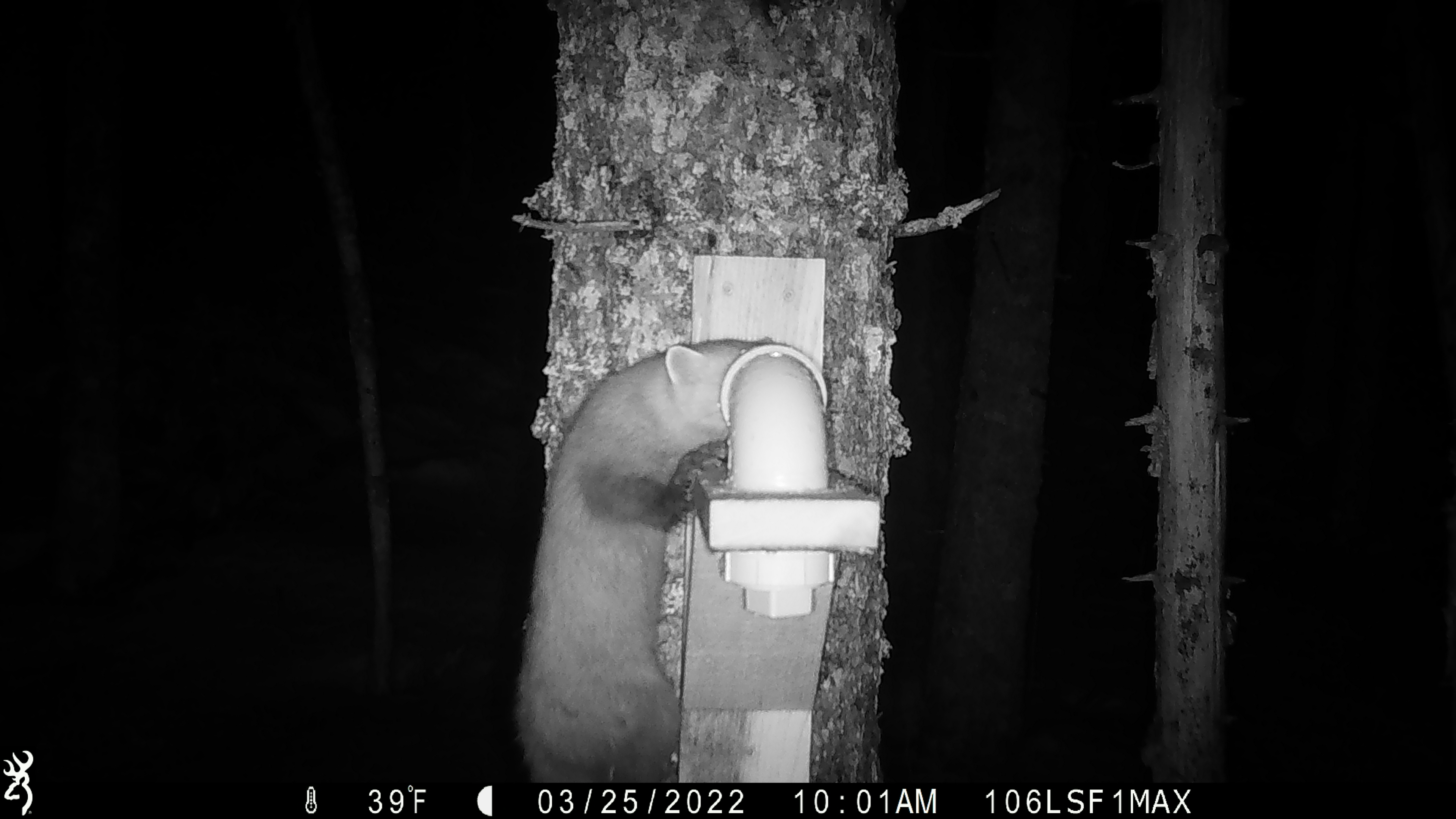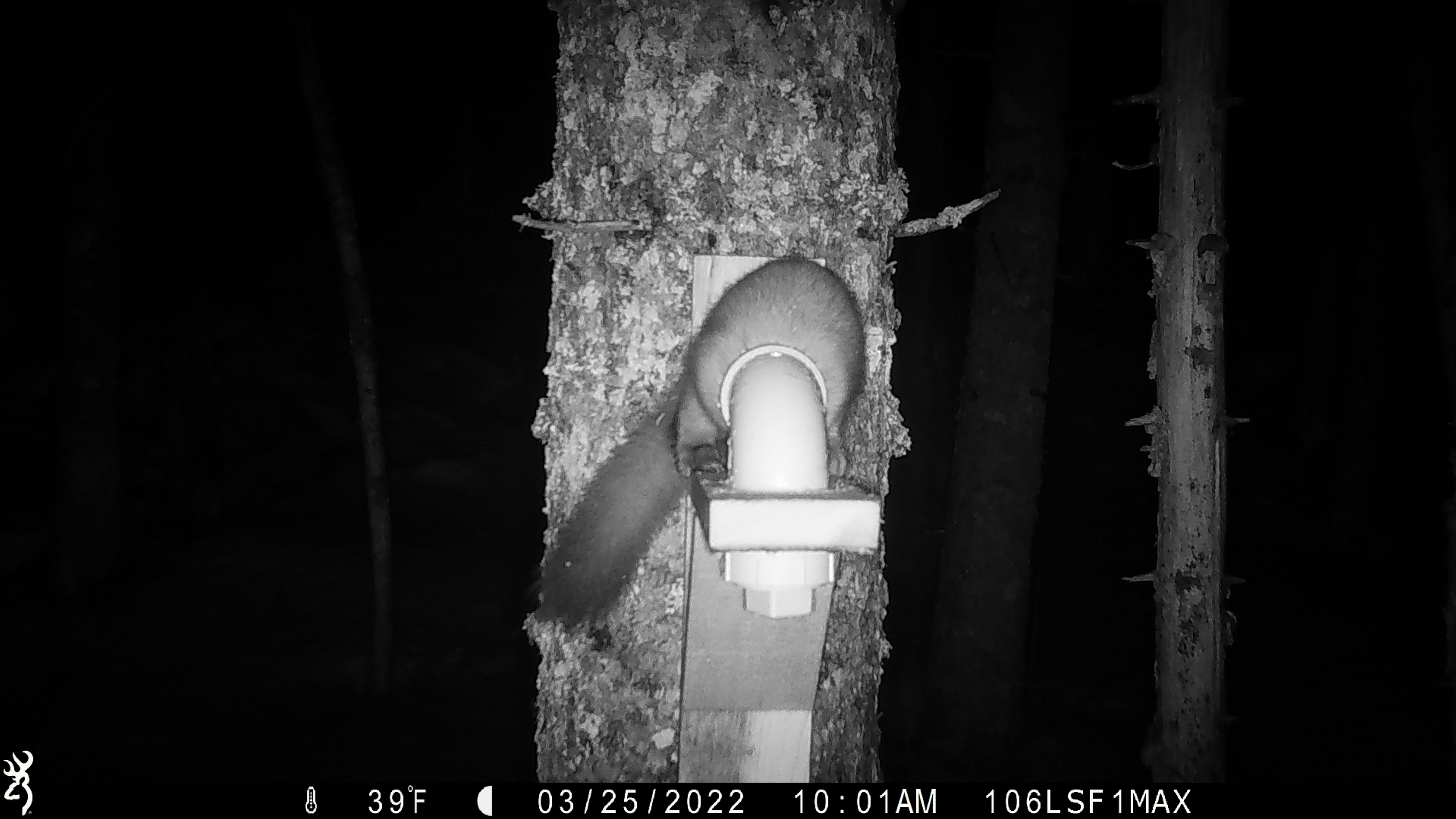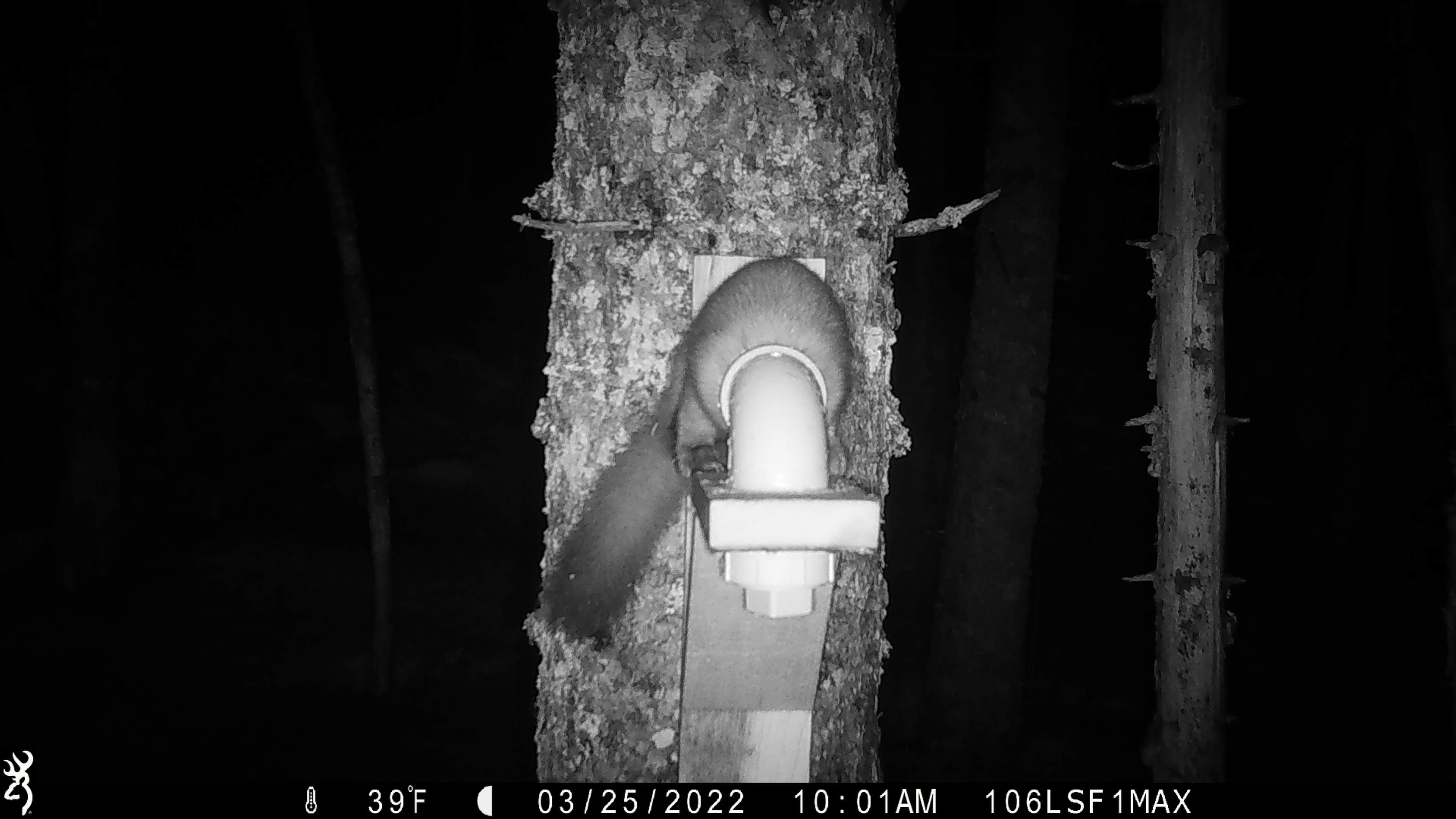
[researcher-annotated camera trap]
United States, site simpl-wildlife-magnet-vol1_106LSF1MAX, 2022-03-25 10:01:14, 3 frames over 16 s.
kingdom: Animalia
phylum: Chordata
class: Mammalia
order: Carnivora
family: Mustelidae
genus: Martes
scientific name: Martes americana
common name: american marten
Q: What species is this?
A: American marten (Martes americana).